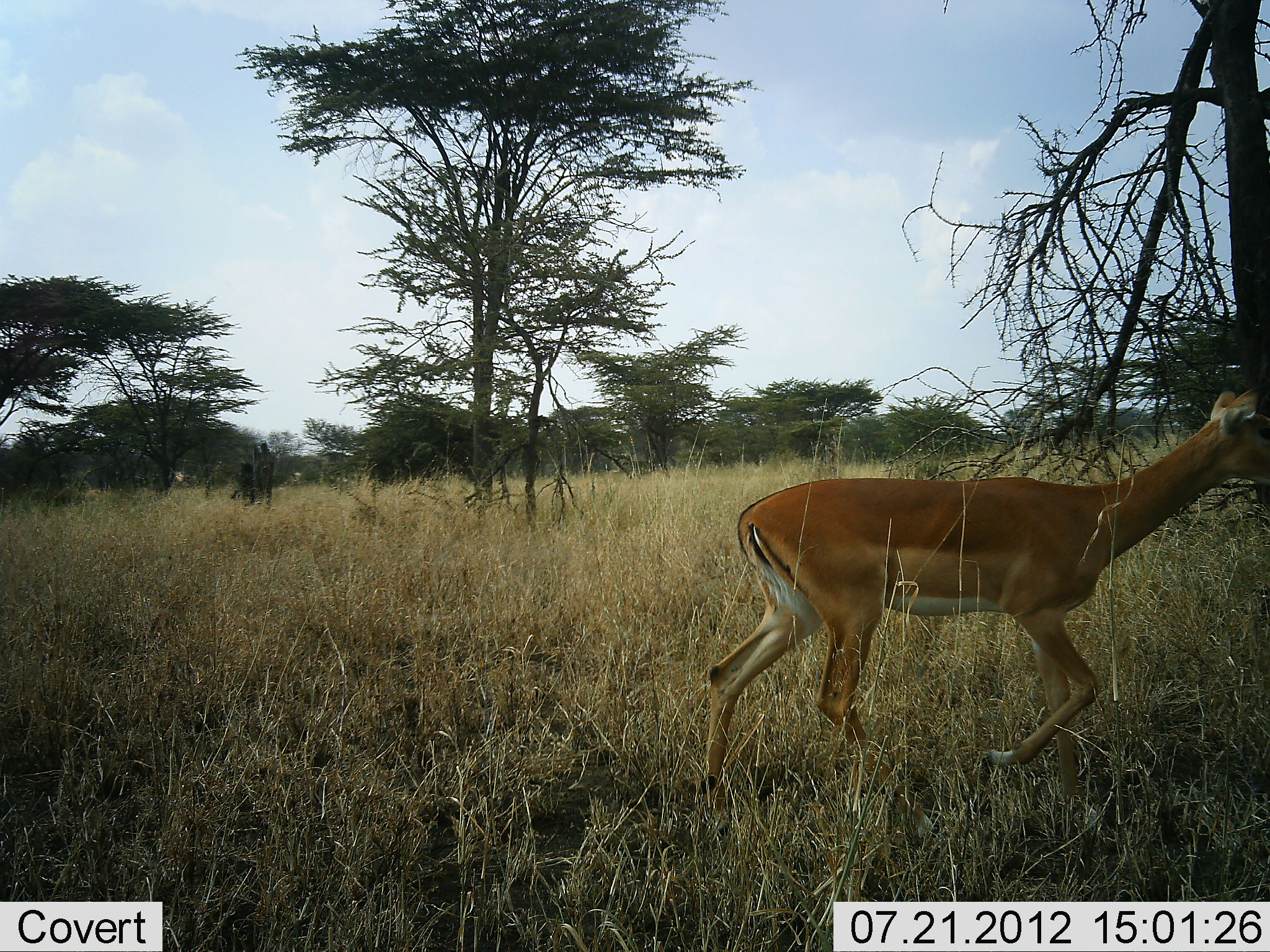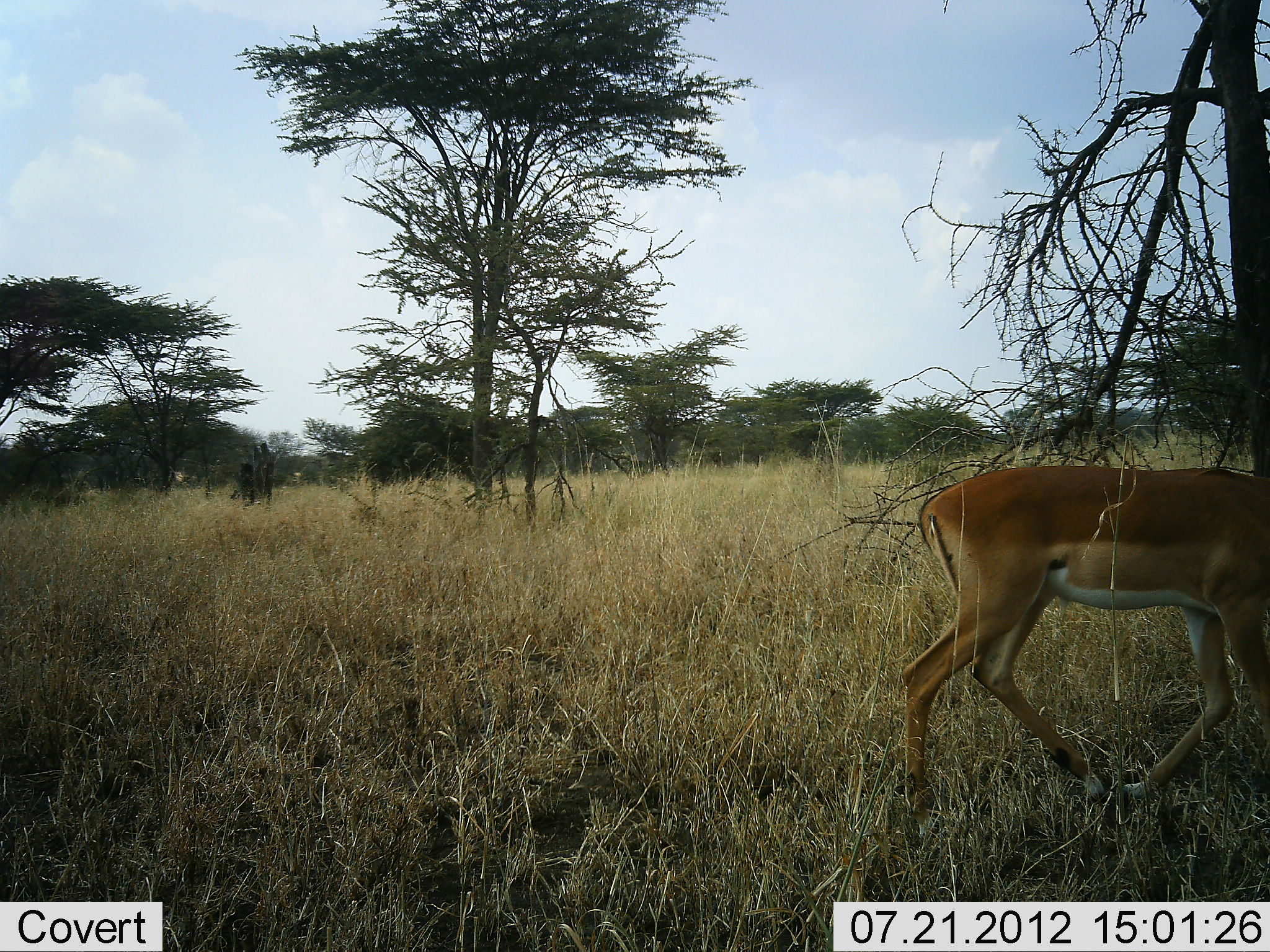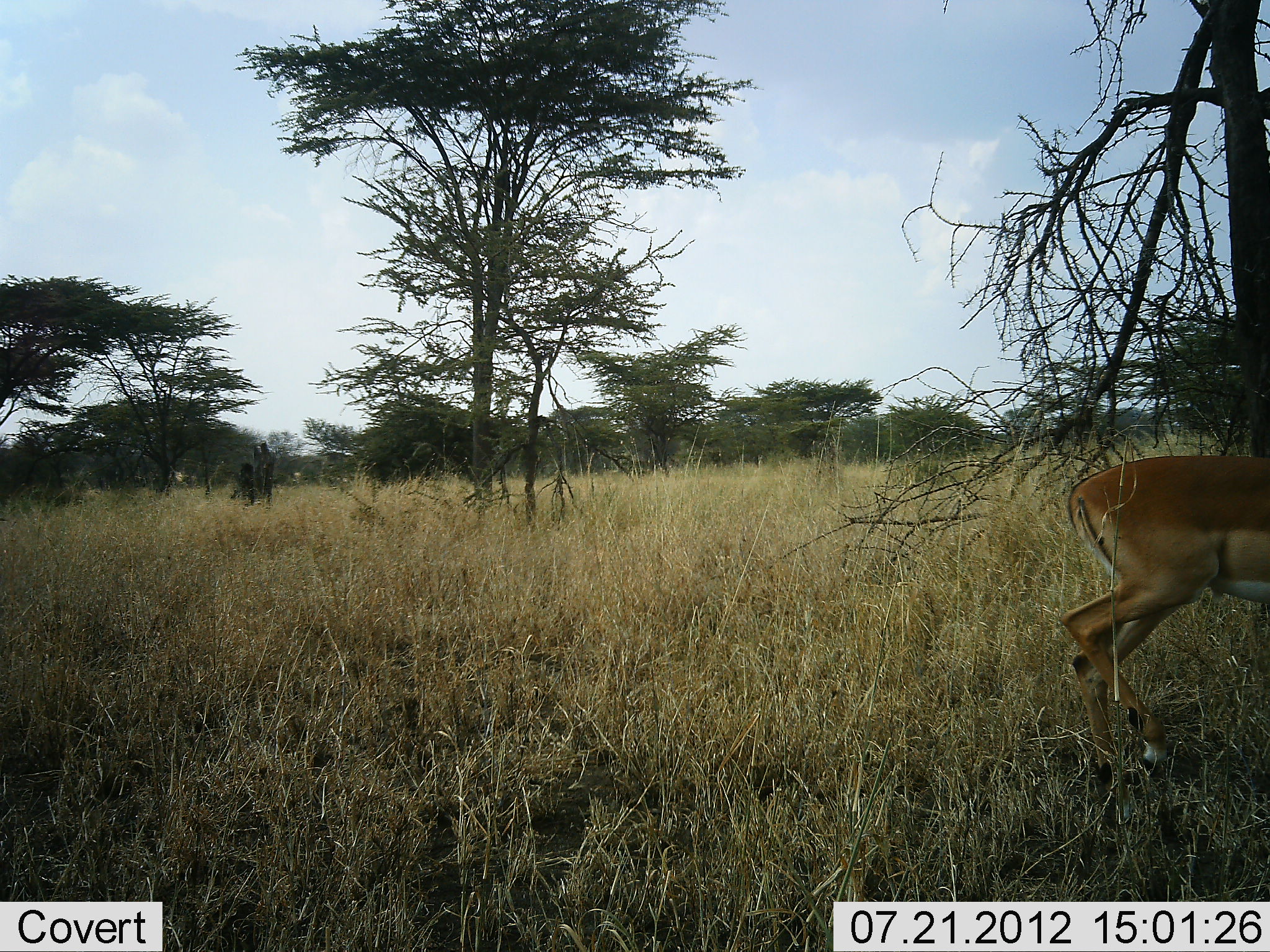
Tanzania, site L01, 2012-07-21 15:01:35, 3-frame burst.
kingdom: Animalia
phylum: Chordata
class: Mammalia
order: Artiodactyla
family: Bovidae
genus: Aepyceros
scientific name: Aepyceros melampus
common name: impala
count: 1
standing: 0%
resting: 0%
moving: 100%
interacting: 0%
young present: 0%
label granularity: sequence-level